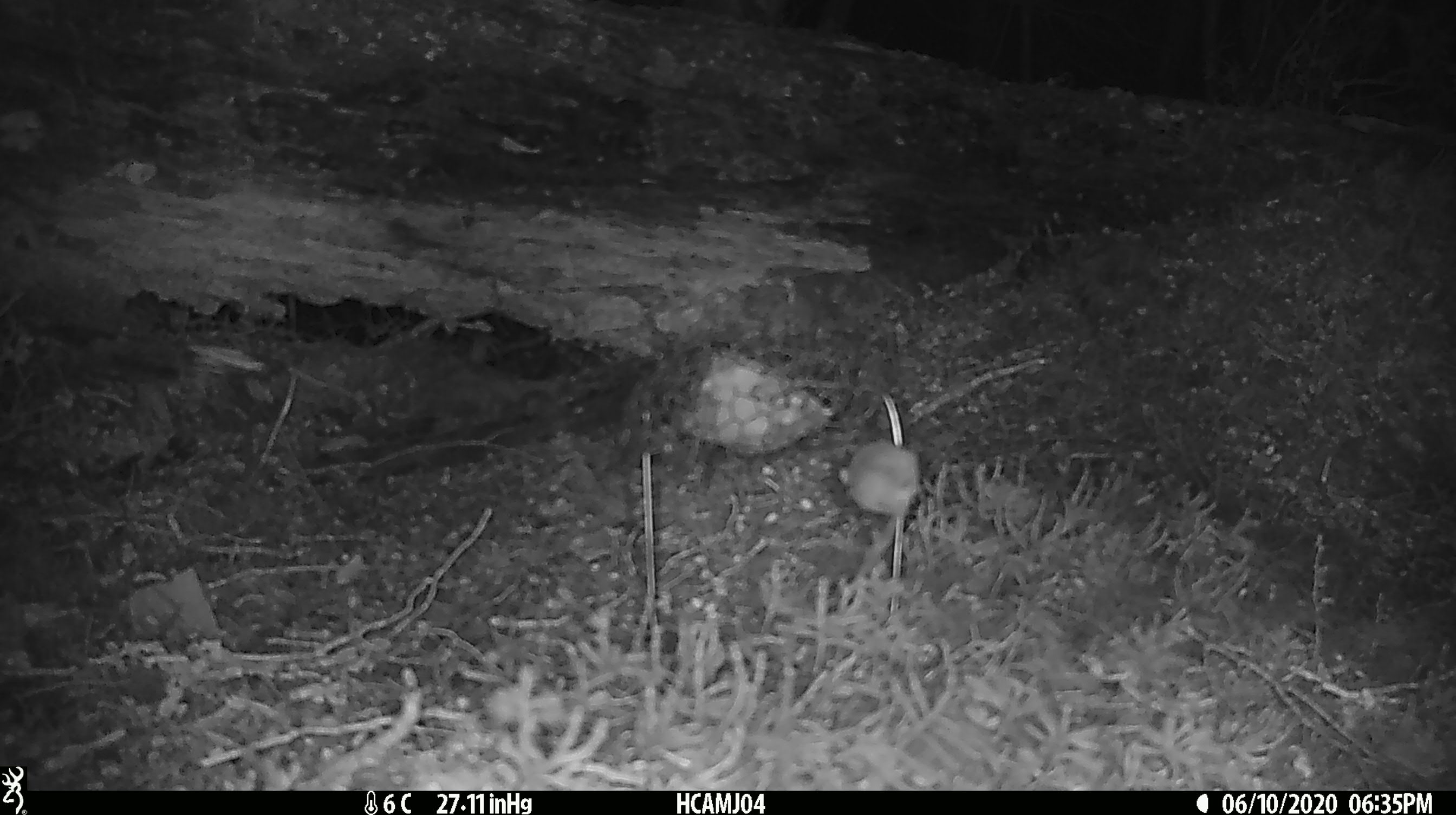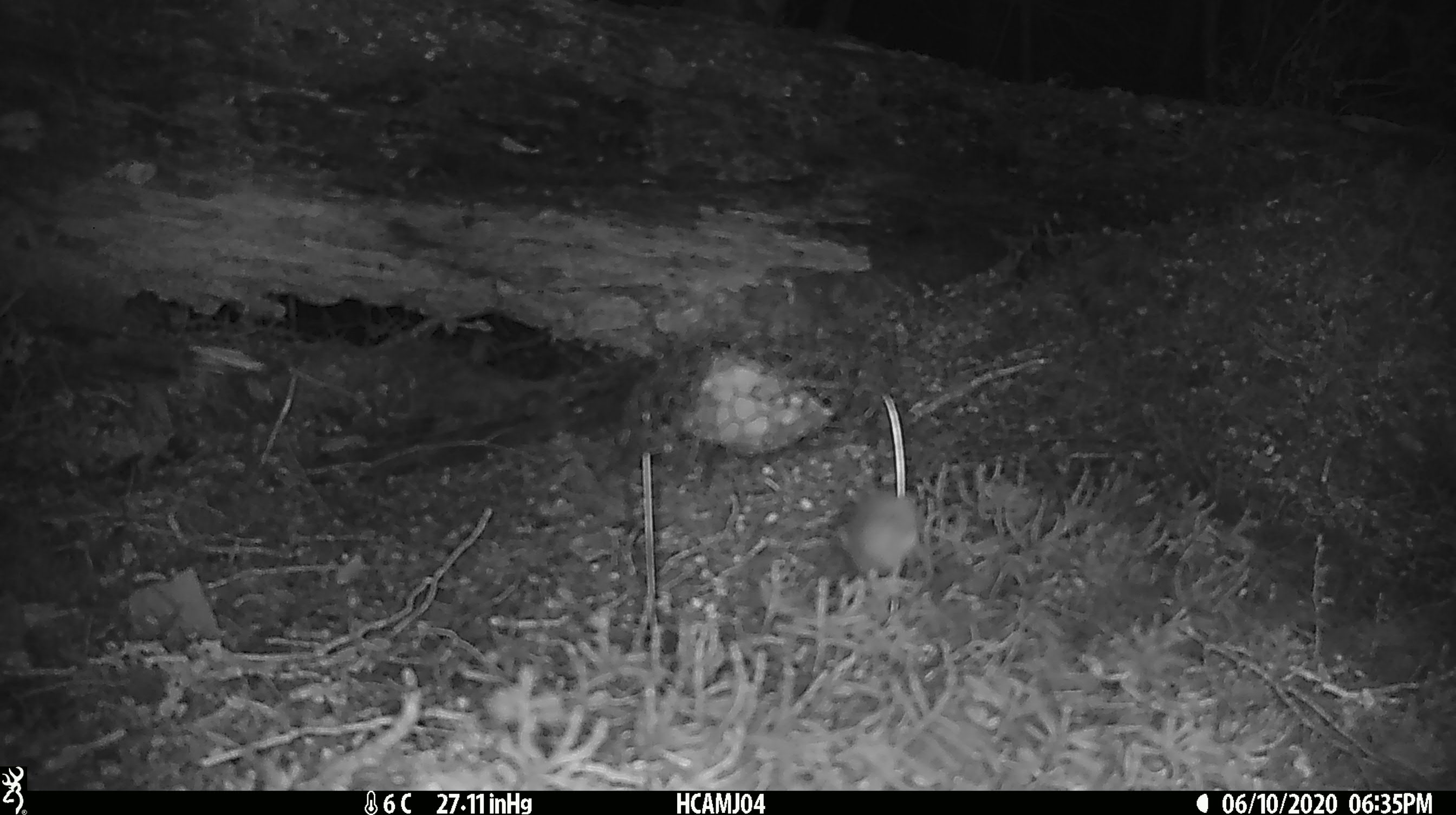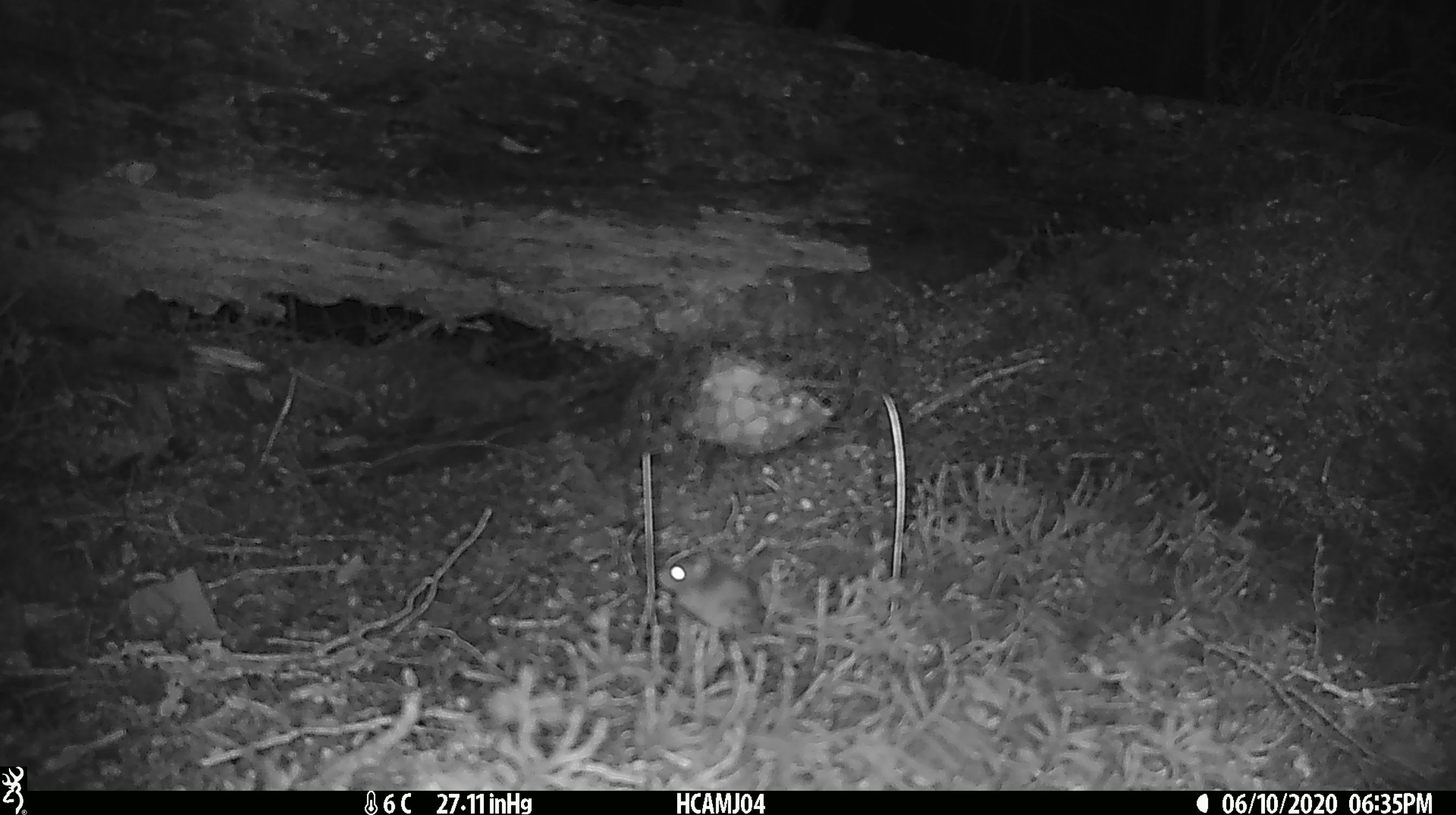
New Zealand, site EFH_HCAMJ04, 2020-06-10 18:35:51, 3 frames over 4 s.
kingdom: Animalia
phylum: Chordata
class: Mammalia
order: Rodentia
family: Muridae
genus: Mus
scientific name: Mus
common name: mouse